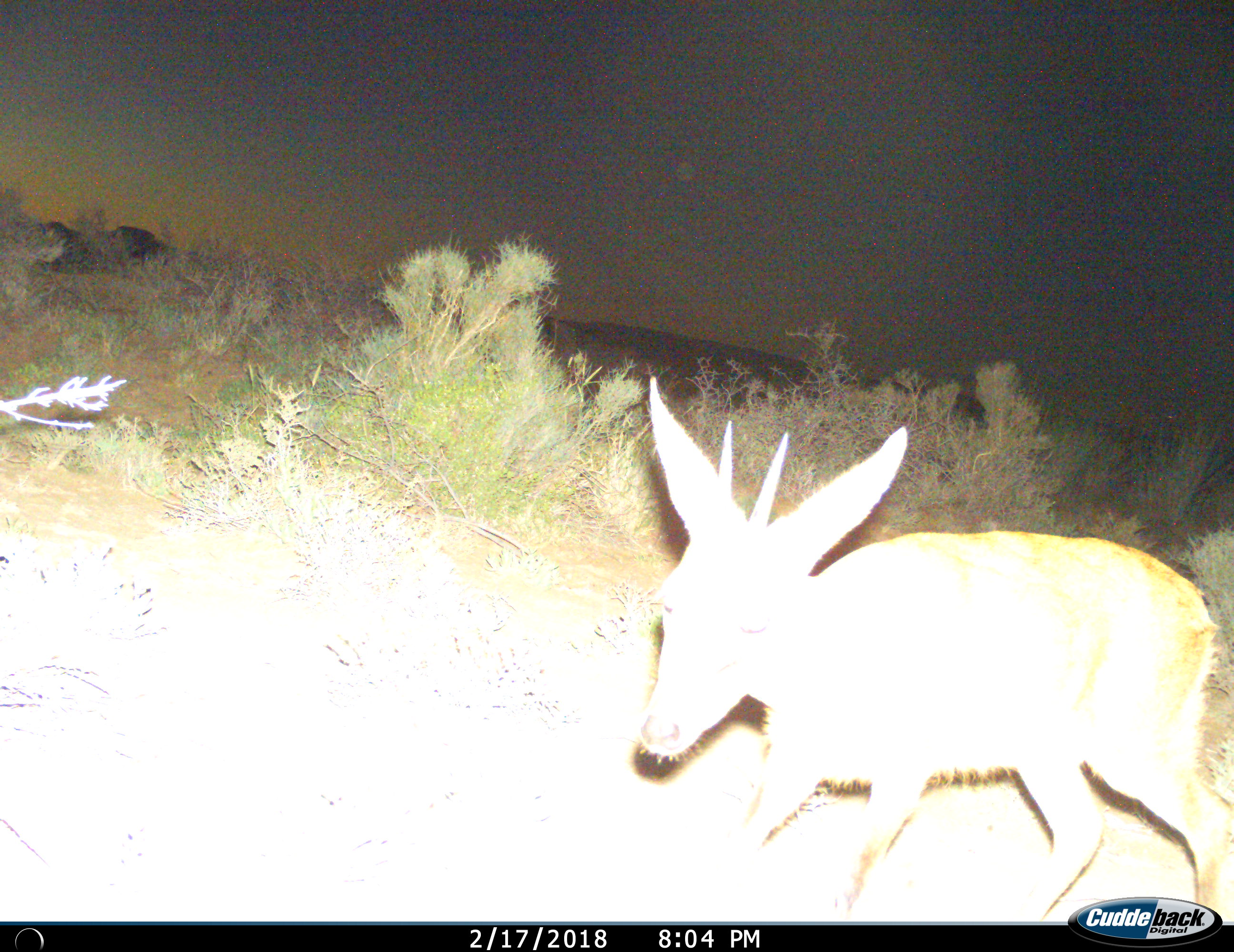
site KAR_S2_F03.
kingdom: Animalia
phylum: Chordata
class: Mammalia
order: Artiodactyla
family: Bovidae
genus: Sylvicapra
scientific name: Sylvicapra grimmia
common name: common duiker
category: duikercommongrey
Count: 1.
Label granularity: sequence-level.